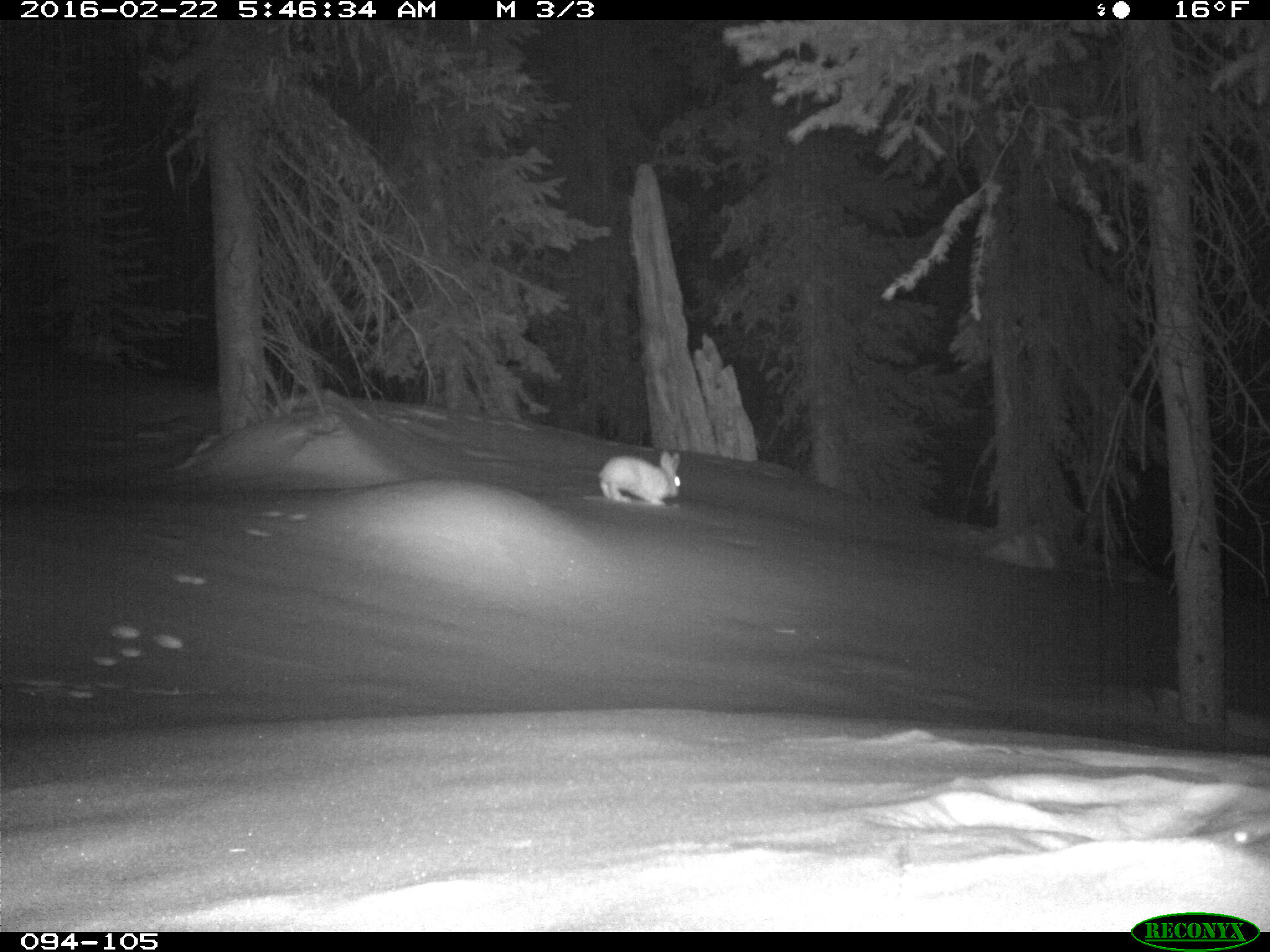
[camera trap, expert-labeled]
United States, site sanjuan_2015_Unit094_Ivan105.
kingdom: Animalia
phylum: Chordata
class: Mammalia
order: Lagomorpha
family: Leporidae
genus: Lepus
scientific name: Lepus americanus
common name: snowshoe hare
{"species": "Lepus americanus (snowshoe hare)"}